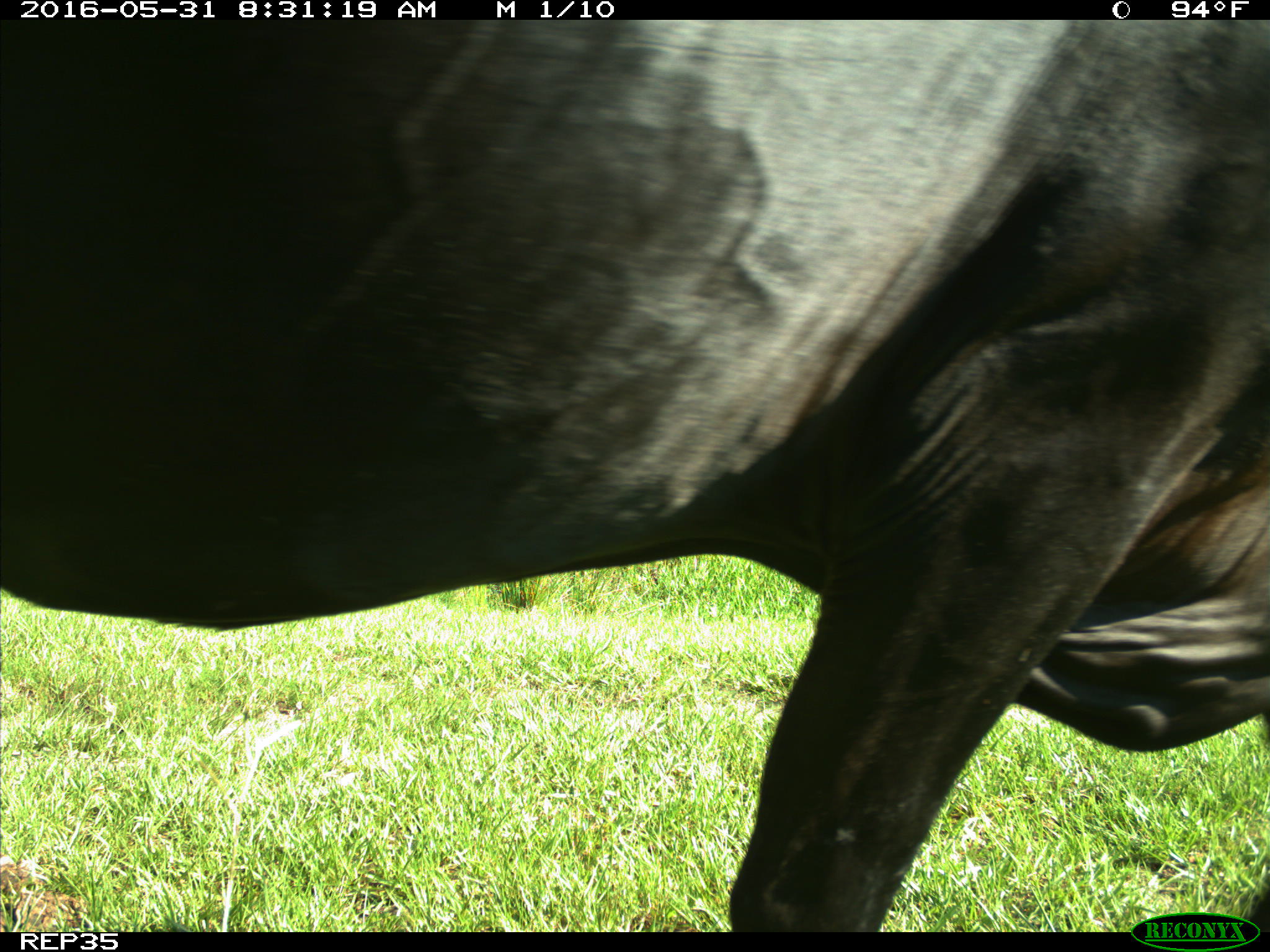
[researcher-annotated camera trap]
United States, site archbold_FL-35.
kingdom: Animalia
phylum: Chordata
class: Mammalia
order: Artiodactyla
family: Bovidae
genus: Bos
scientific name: Bos taurus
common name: domestic cow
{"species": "Bos taurus (domestic cow)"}